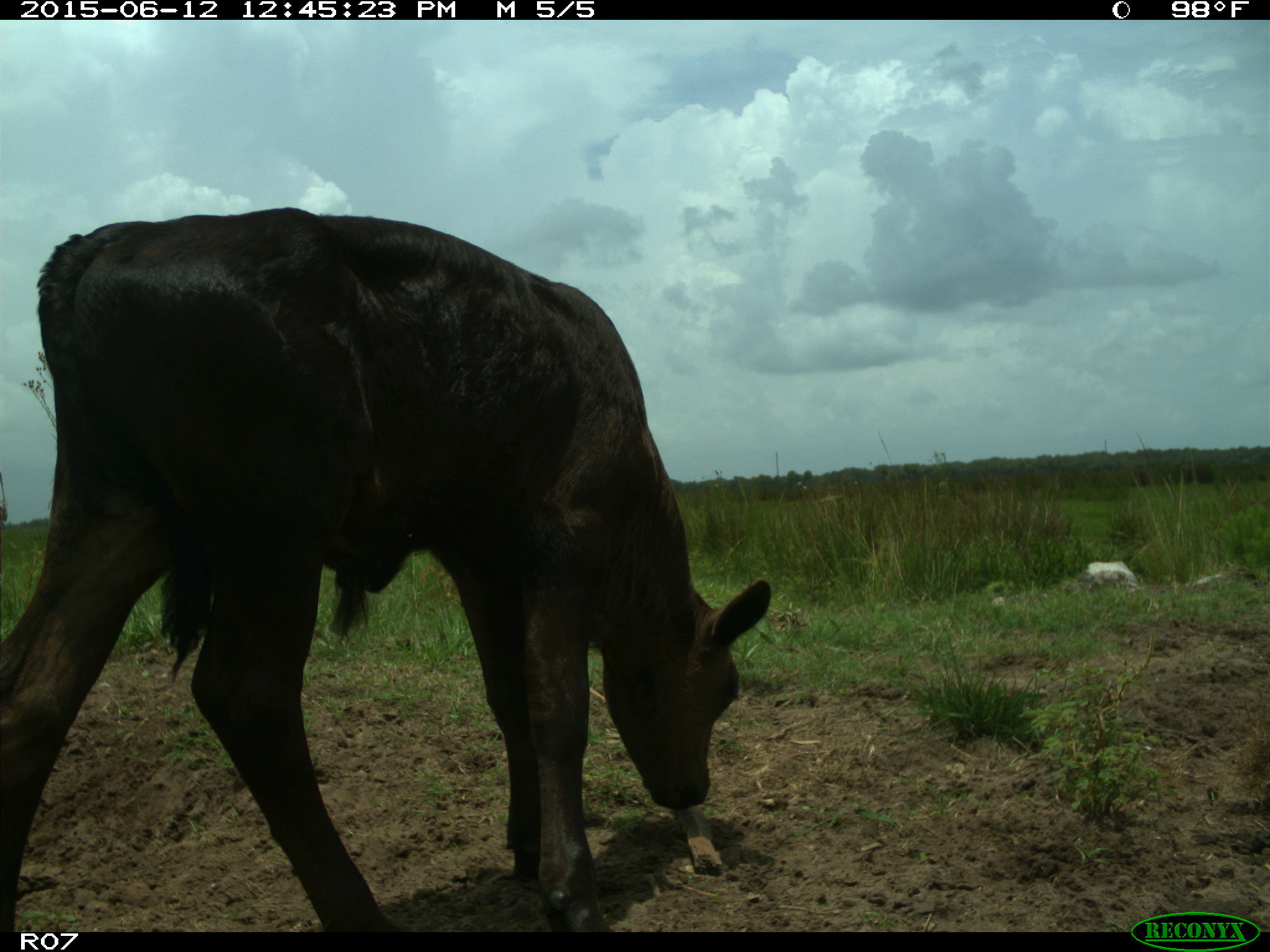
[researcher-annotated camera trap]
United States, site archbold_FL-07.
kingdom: Animalia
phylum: Chordata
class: Mammalia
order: Artiodactyla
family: Bovidae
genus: Bos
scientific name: Bos taurus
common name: domestic cow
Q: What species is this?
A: Bos taurus (domestic cow).